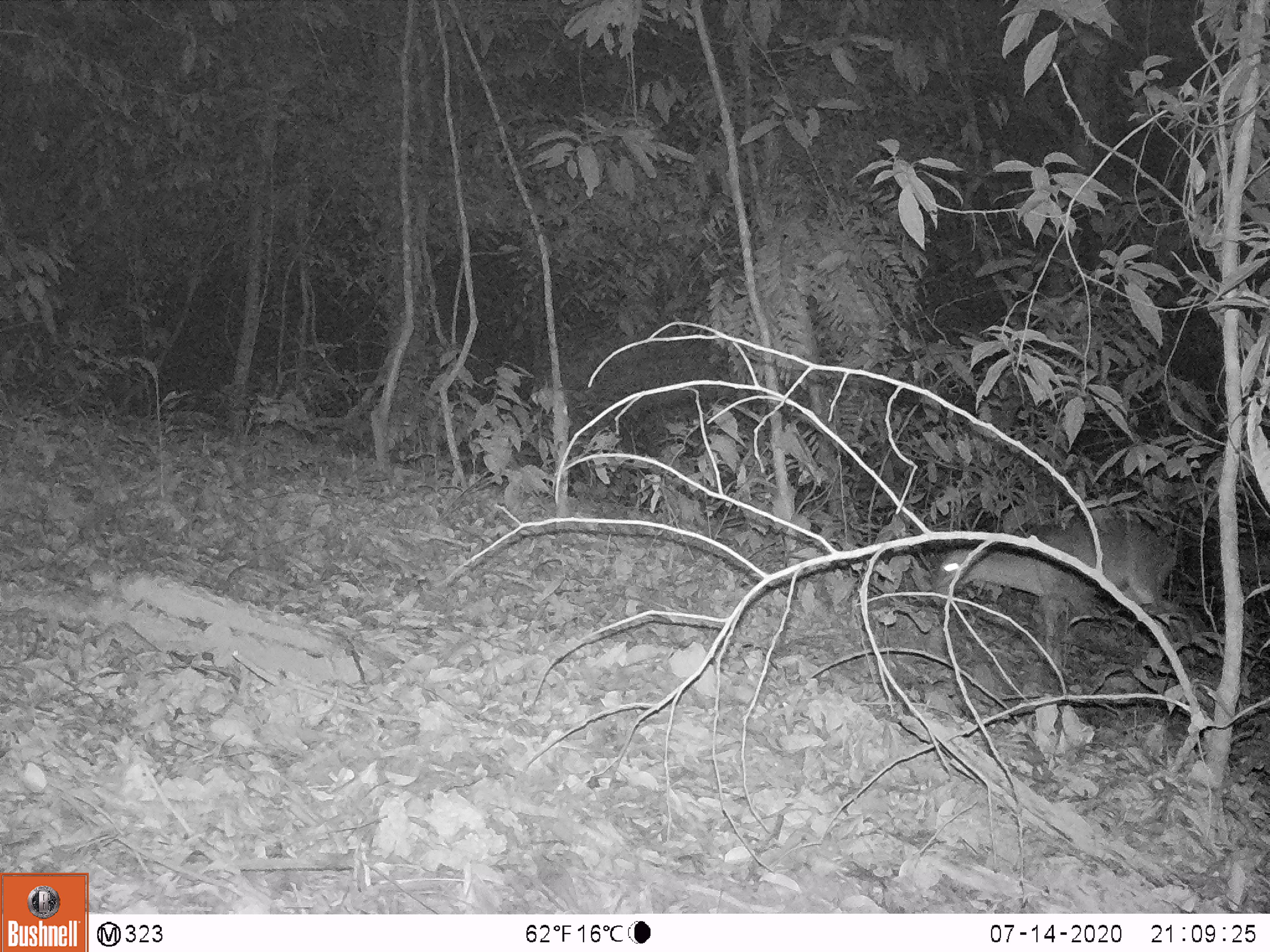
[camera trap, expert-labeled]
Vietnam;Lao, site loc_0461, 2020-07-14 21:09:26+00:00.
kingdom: Animalia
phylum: Chordata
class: Mammalia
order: Artiodactyla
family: Cervidae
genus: Muntiacus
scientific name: Muntiacus vuquangensis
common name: large-antlered muntjac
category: large antlered muntjac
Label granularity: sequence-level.